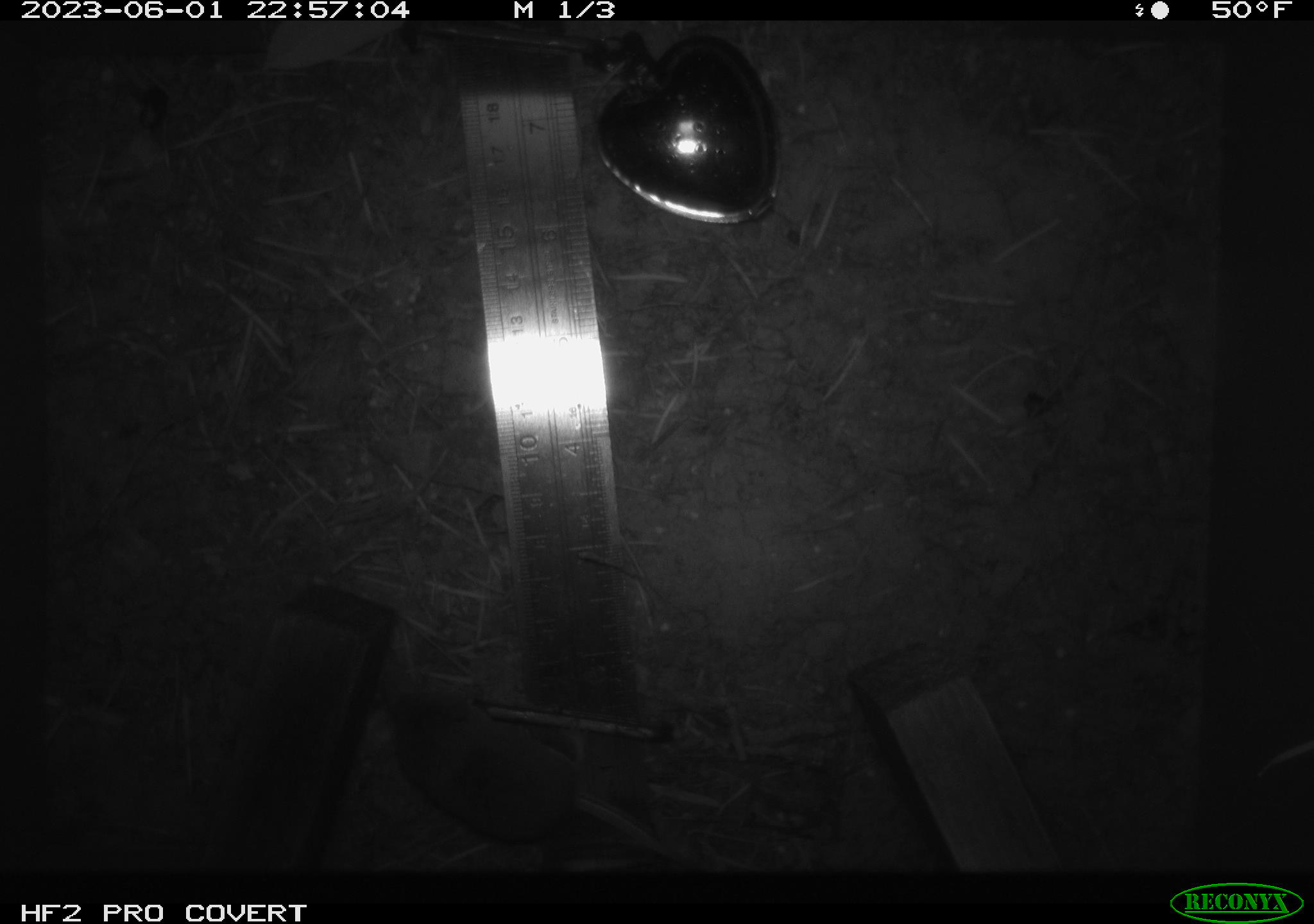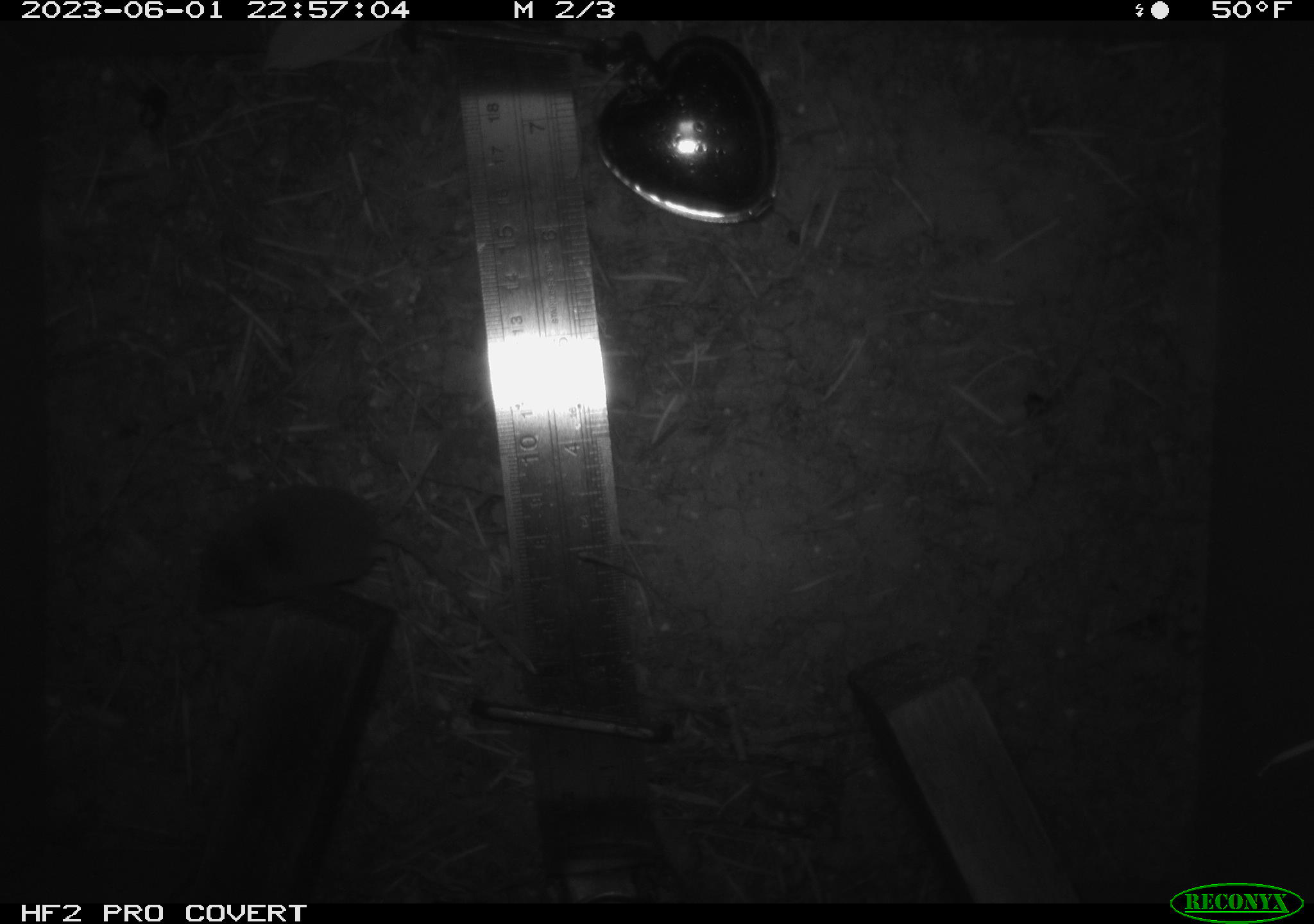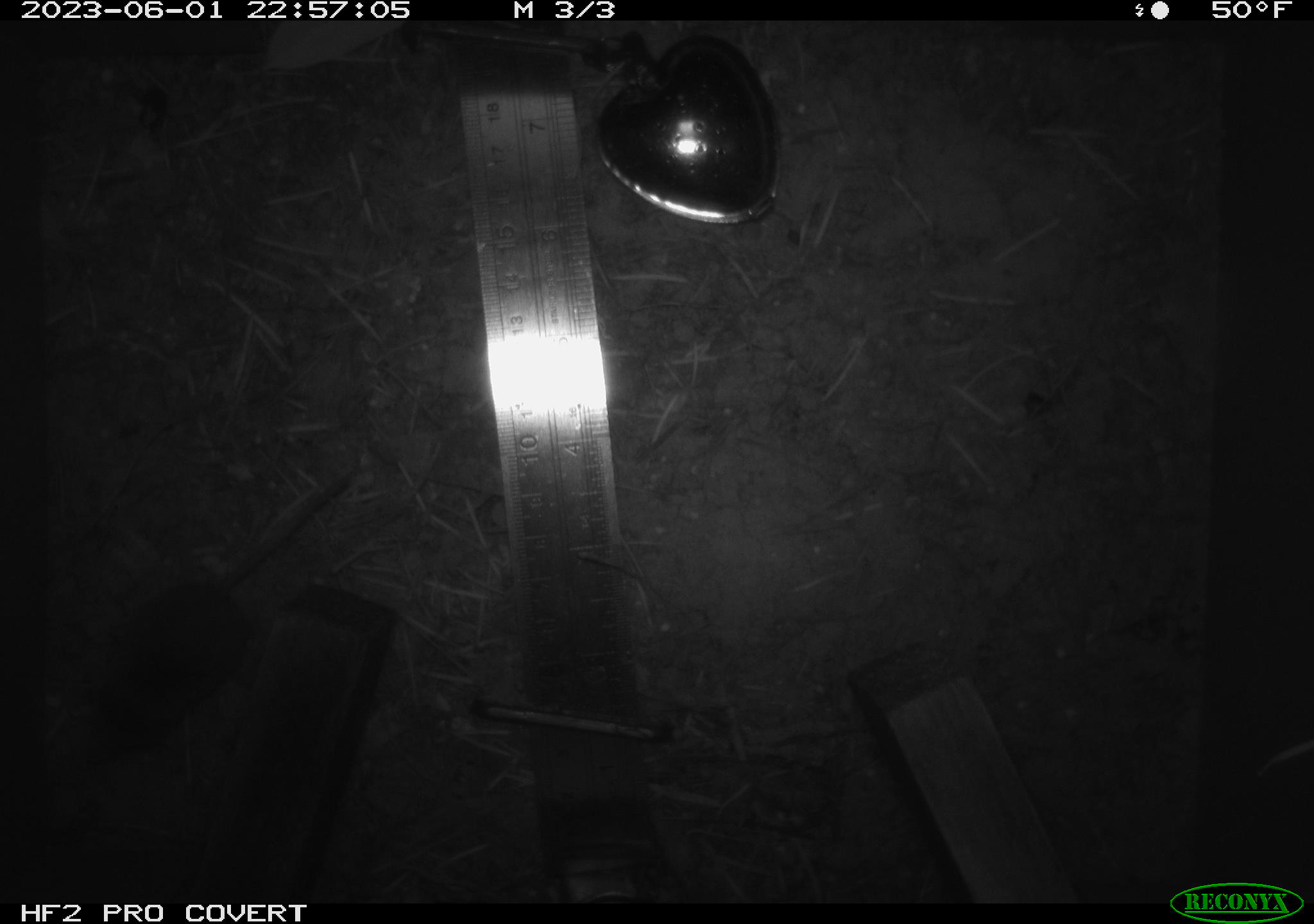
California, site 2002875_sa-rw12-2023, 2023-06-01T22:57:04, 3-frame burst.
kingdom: Animalia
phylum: Chordata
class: Mammalia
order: Eulipotyphla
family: Soricidae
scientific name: Soricidae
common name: shrews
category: soricidae family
Soricidae family (shrews) (Soricidae).